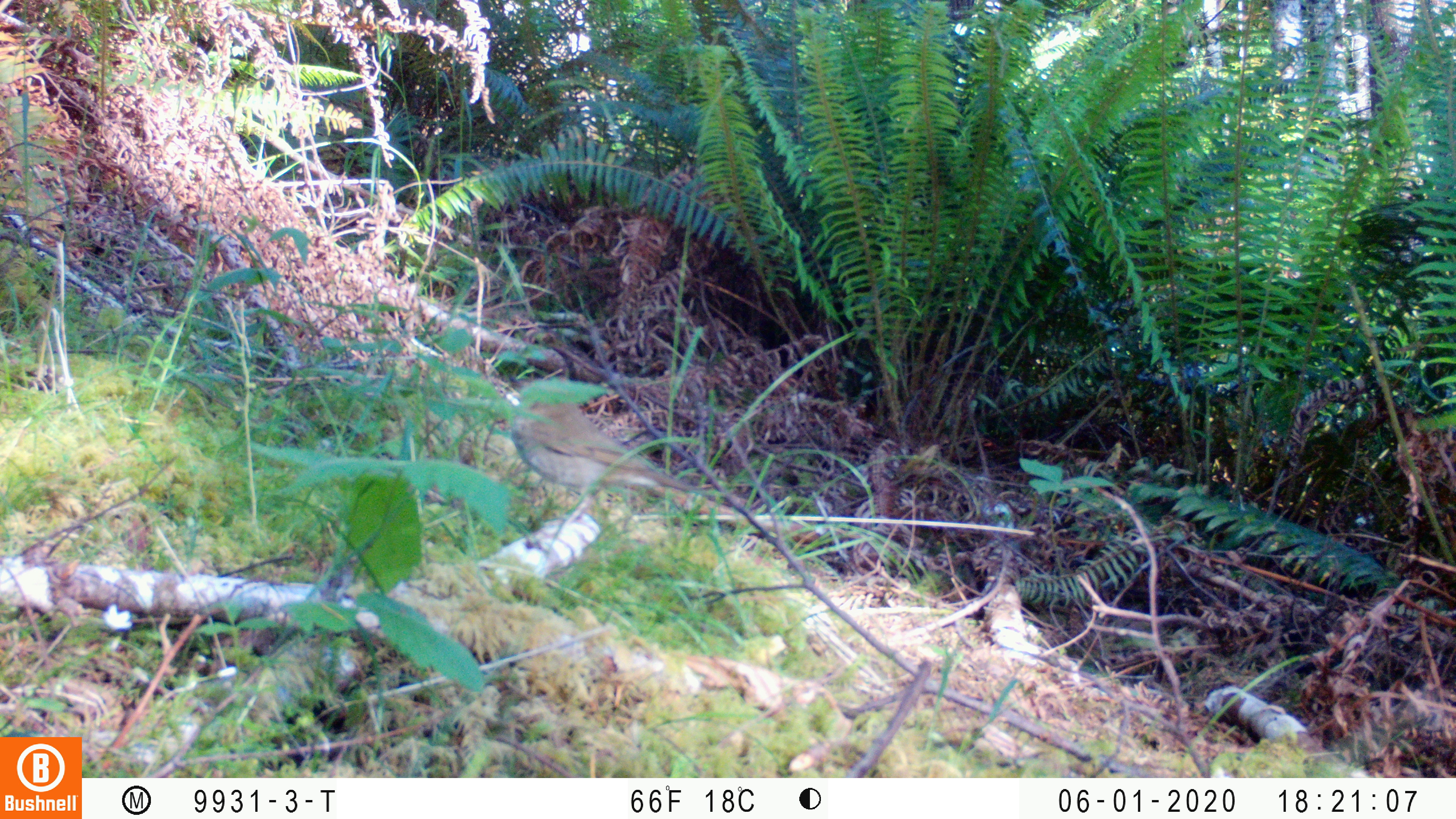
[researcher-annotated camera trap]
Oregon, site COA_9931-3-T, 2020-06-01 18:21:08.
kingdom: Animalia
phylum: Chordata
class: Aves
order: Passeriformes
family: Turdidae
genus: Catharus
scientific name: Catharus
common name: brown thrushes and nightingale-thrushes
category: catharus species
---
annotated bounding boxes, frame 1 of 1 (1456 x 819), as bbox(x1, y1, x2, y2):
catharus species: bbox(467, 352, 732, 528)